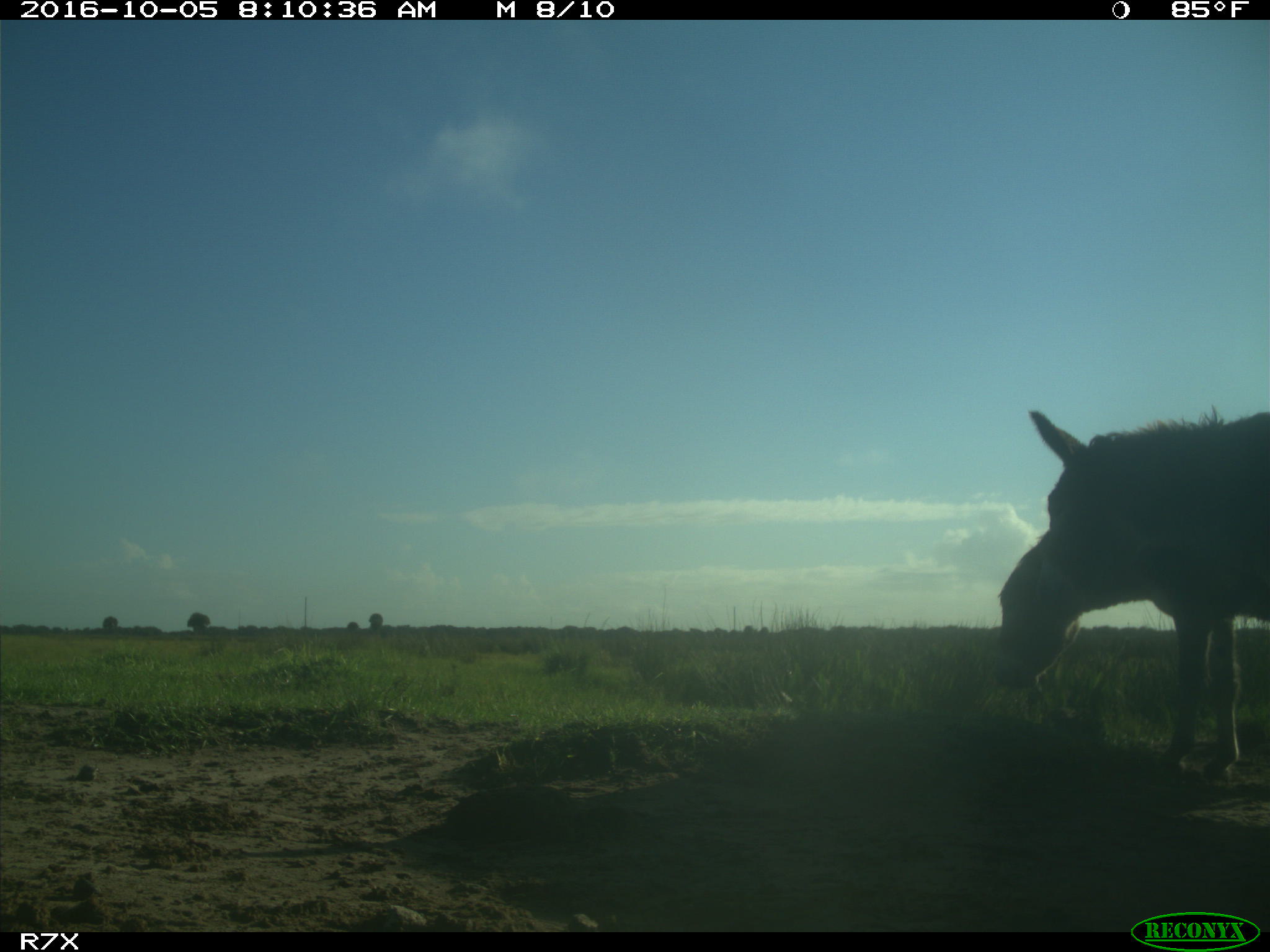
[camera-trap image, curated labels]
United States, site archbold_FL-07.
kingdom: Animalia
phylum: Chordata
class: Mammalia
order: Perissodactyla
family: Equidae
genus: Equus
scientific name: Equus africanus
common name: african wild ass